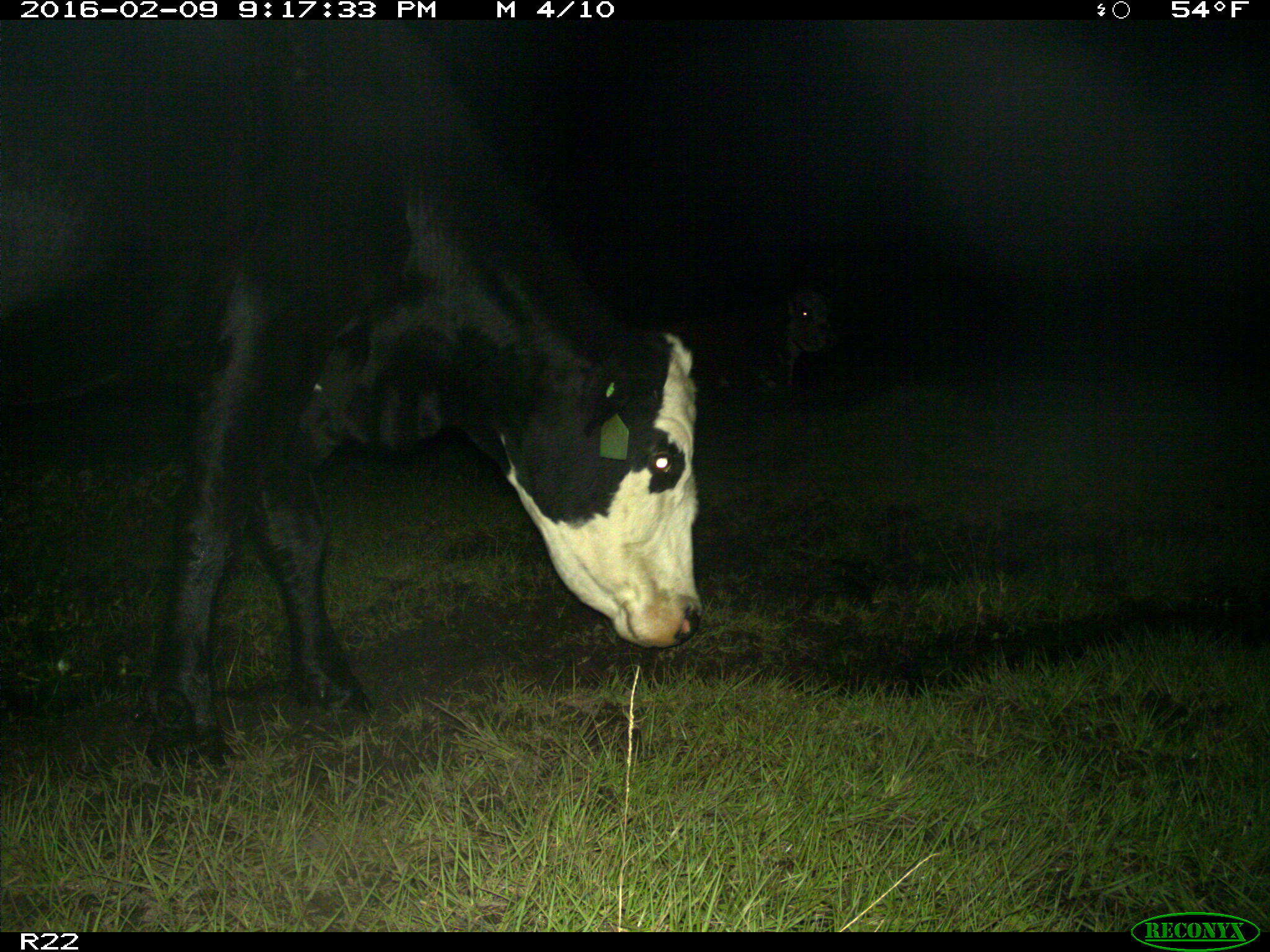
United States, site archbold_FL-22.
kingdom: Animalia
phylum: Chordata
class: Mammalia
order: Artiodactyla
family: Bovidae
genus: Bos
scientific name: Bos taurus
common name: domestic cow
Bos taurus (domestic cow).